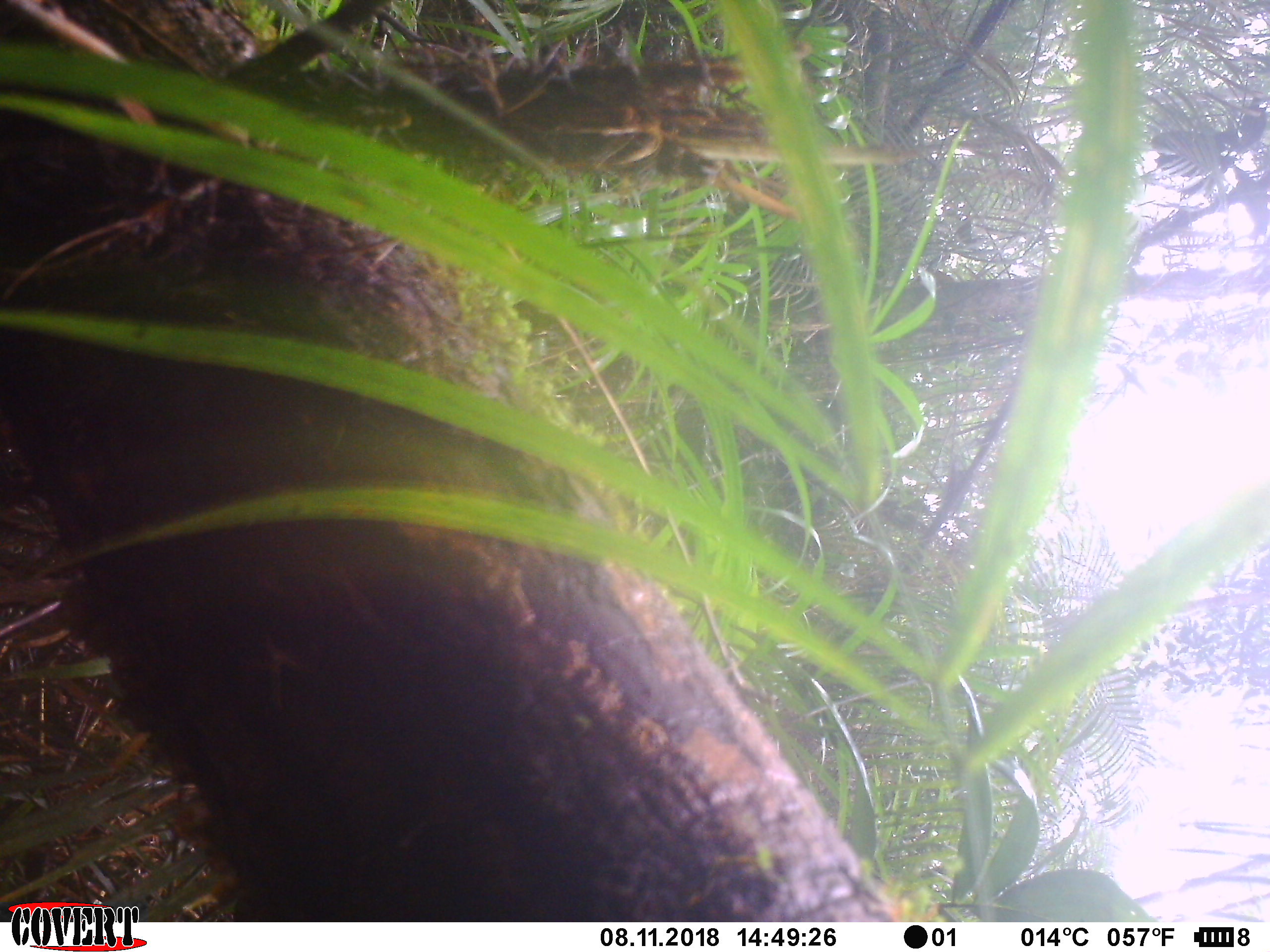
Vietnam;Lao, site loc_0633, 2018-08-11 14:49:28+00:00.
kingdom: Animalia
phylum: Chordata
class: Aves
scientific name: Aves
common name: bird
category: unidentified bird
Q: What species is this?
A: Unidentified bird (bird) (Aves).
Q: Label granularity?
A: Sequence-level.